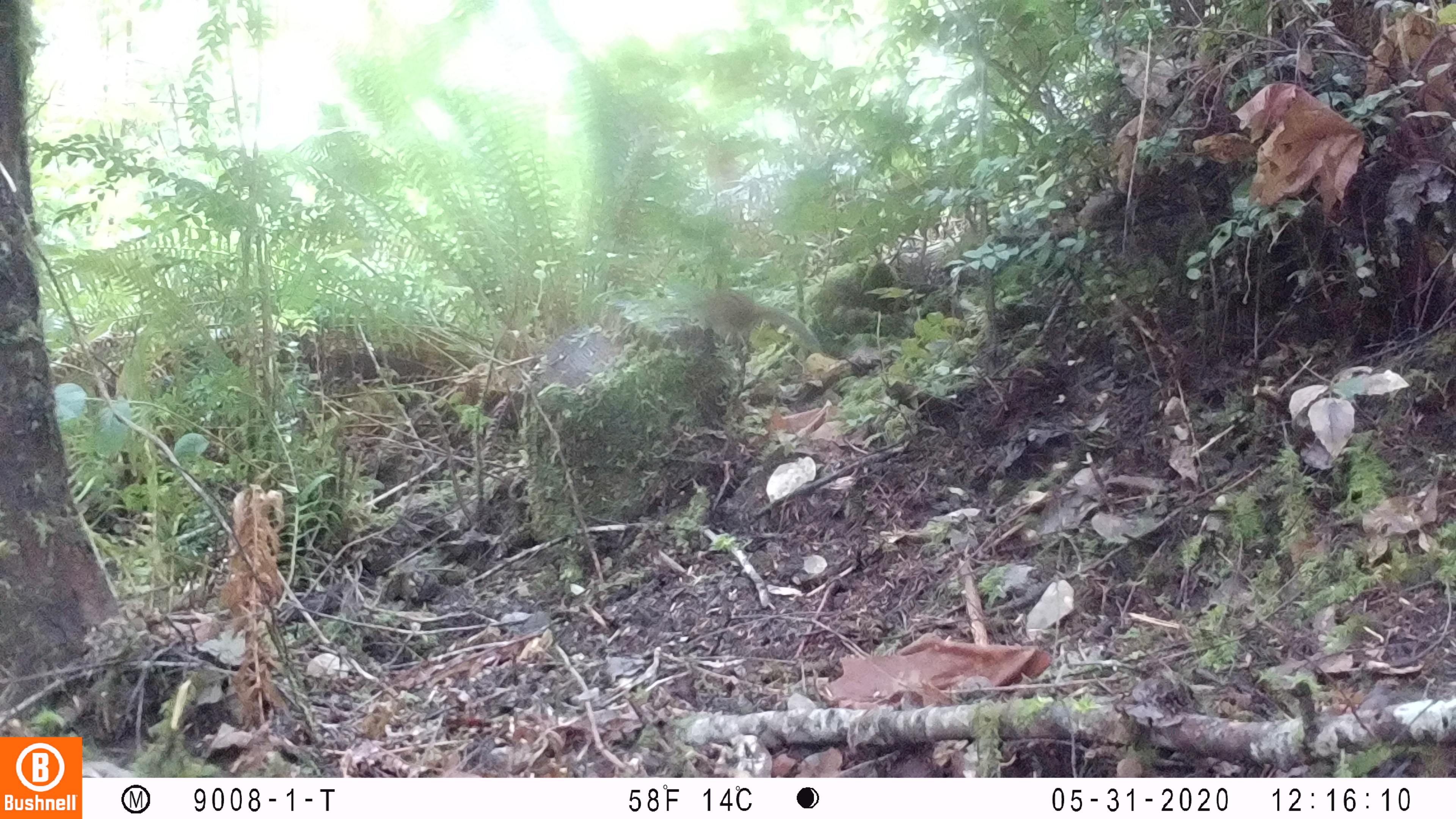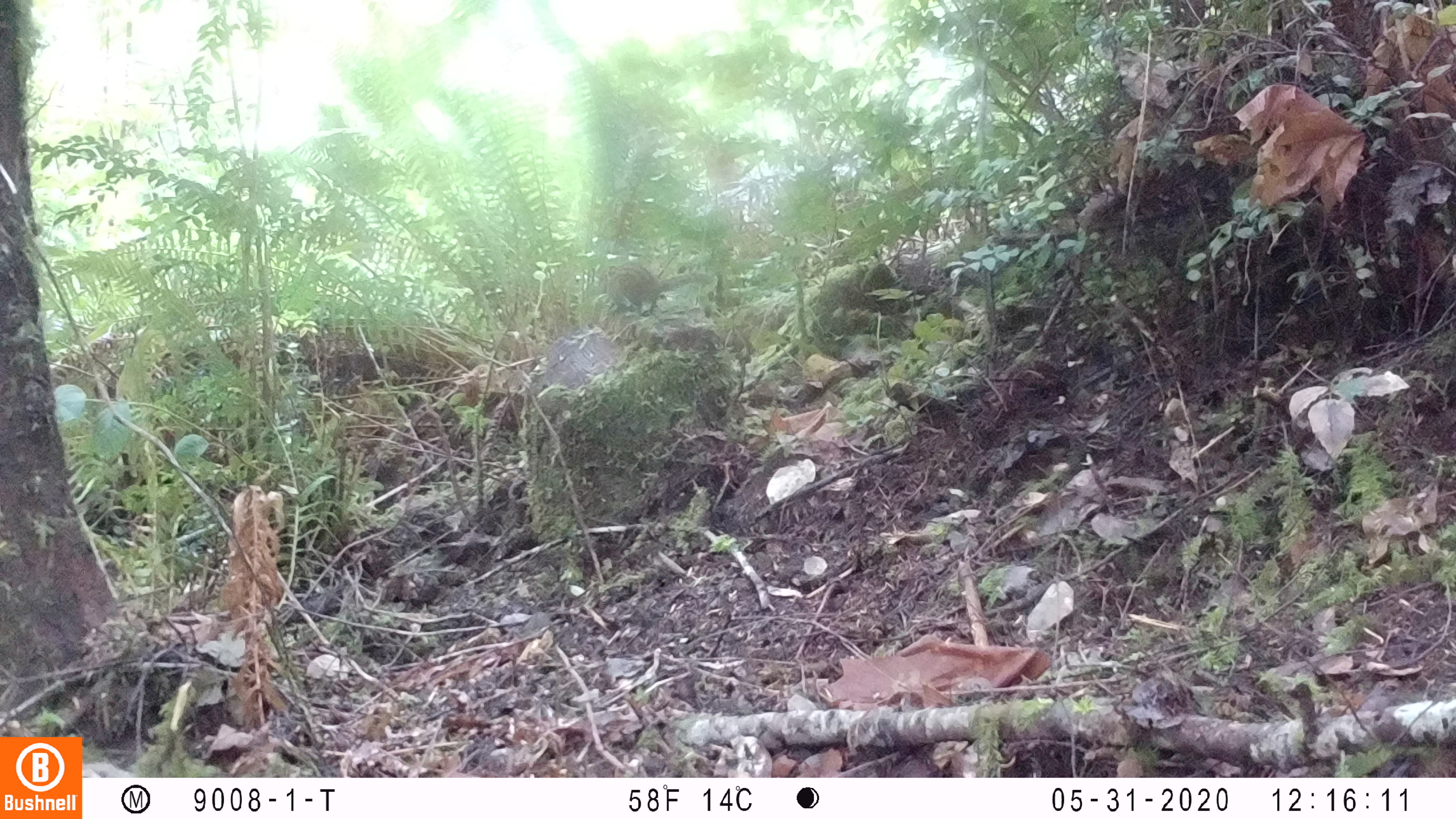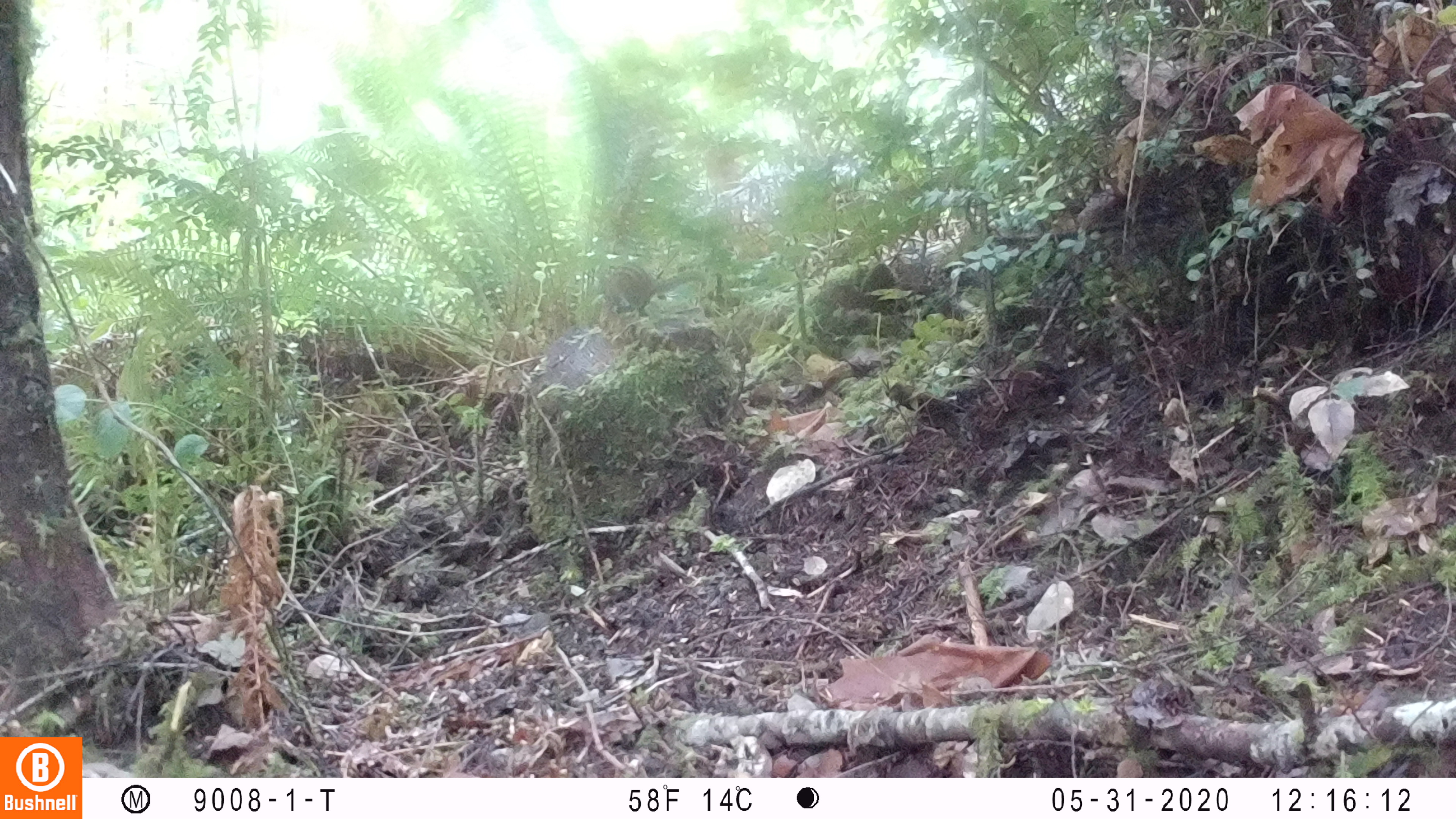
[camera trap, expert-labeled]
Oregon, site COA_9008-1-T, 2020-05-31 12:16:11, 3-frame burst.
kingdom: Animalia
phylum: Chordata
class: Mammalia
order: Rodentia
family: Sciuridae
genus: Neotamias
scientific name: Neotamias townsendii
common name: townsend's chipmunk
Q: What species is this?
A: Townsend's chipmunk (Neotamias townsendii).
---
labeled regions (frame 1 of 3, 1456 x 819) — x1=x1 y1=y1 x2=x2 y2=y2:
townsend's chipmunk: x1=695 y1=286 x2=823 y2=356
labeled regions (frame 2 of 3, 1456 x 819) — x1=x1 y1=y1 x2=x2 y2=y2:
townsend's chipmunk: x1=597 y1=259 x2=714 y2=317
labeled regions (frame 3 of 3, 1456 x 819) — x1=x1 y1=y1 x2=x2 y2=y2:
townsend's chipmunk: x1=587 y1=258 x2=706 y2=319